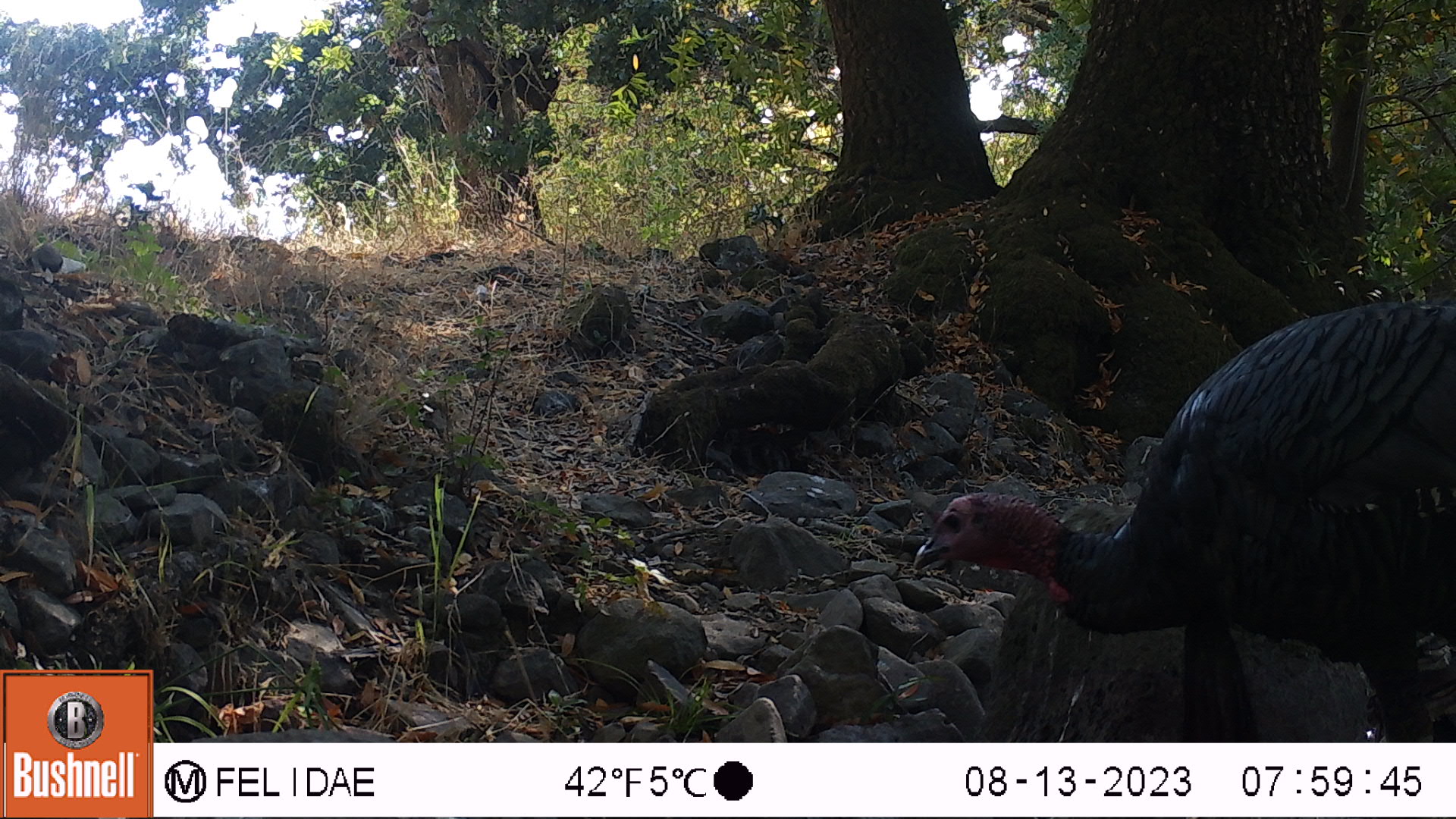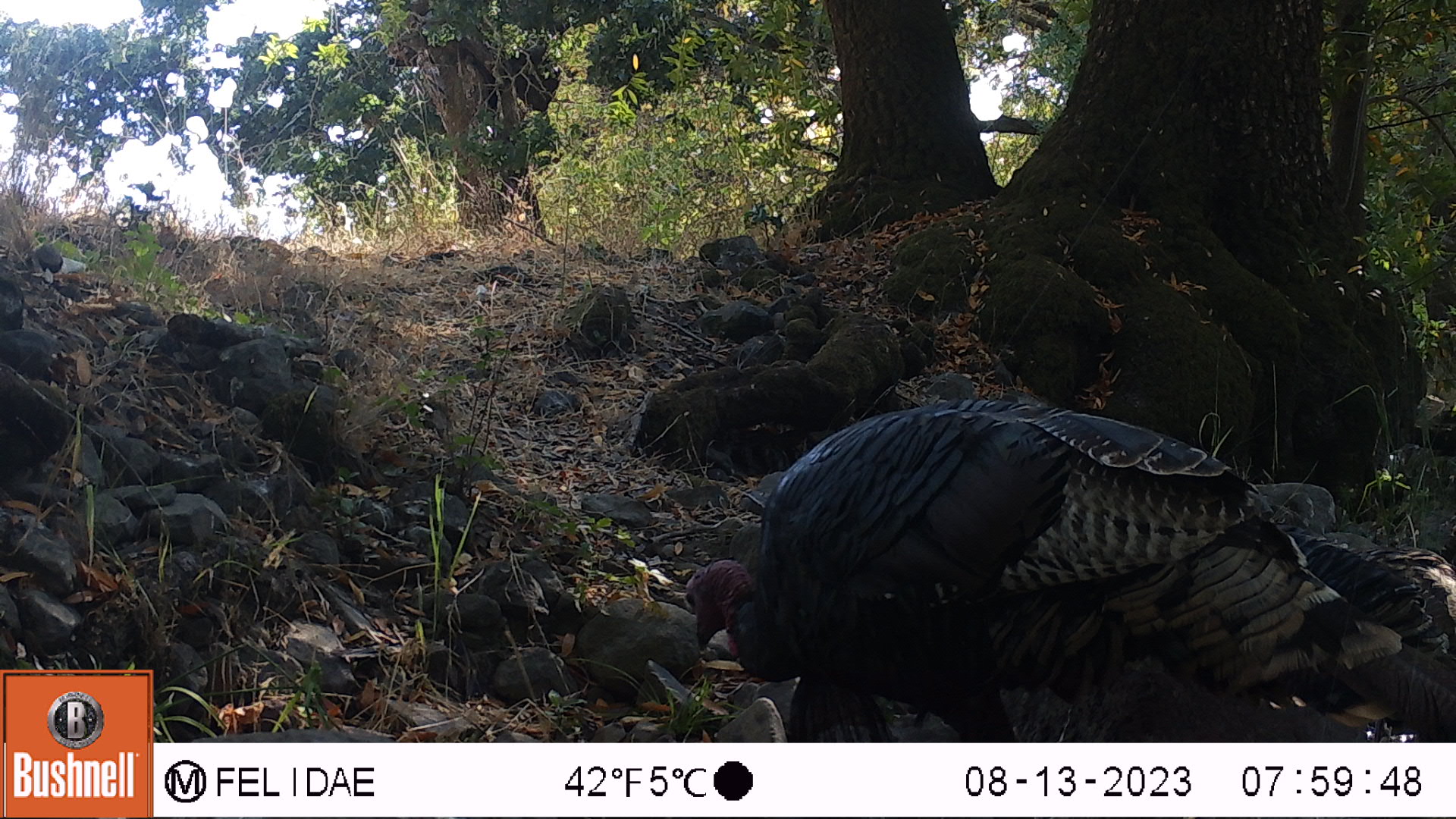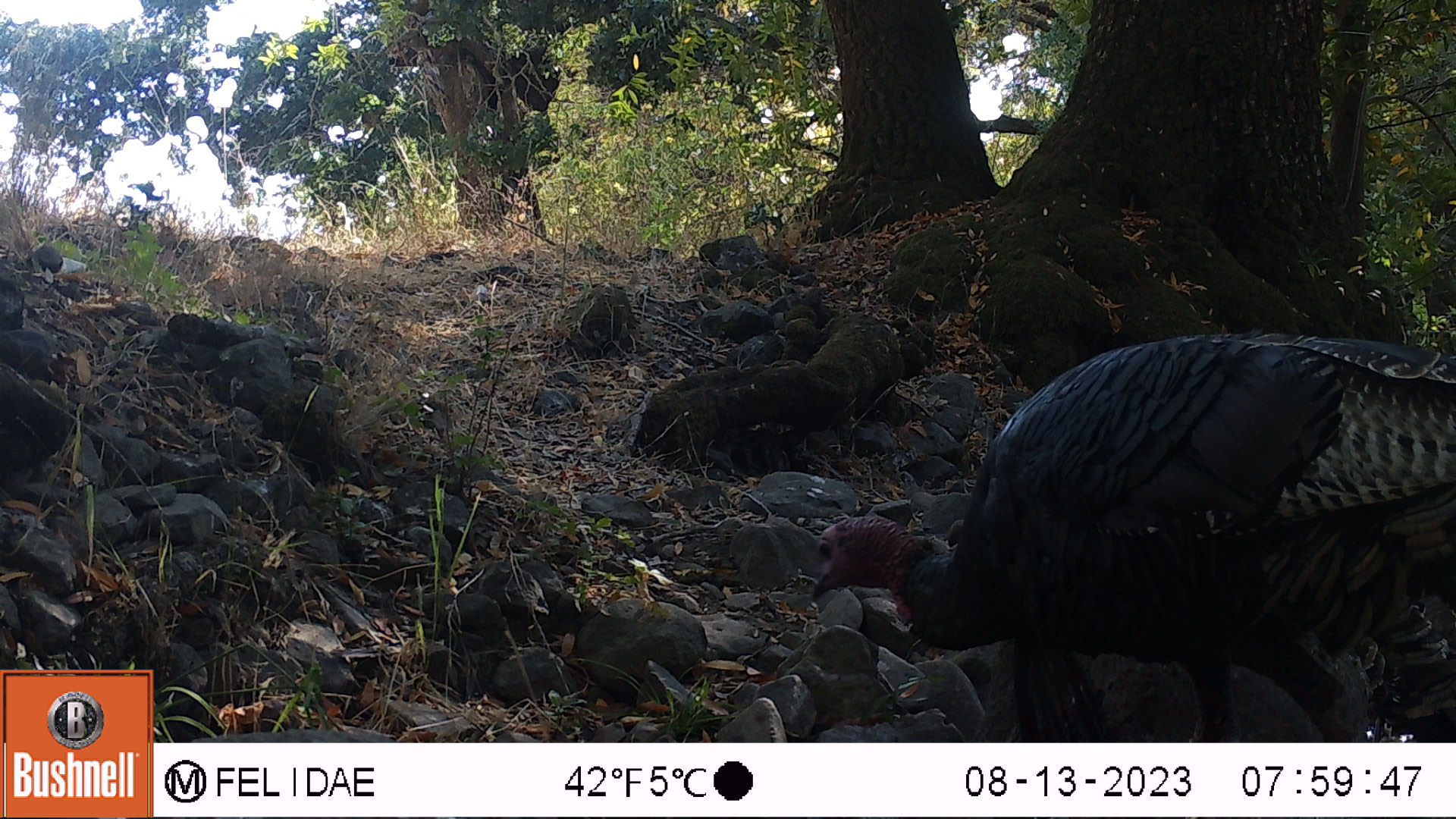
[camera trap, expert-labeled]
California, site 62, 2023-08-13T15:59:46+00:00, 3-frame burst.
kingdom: Animalia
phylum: Chordata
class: Aves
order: Galliformes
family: Phasianidae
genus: Meleagris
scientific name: Meleagris gallopavo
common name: turkey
Turkey (Meleagris gallopavo).